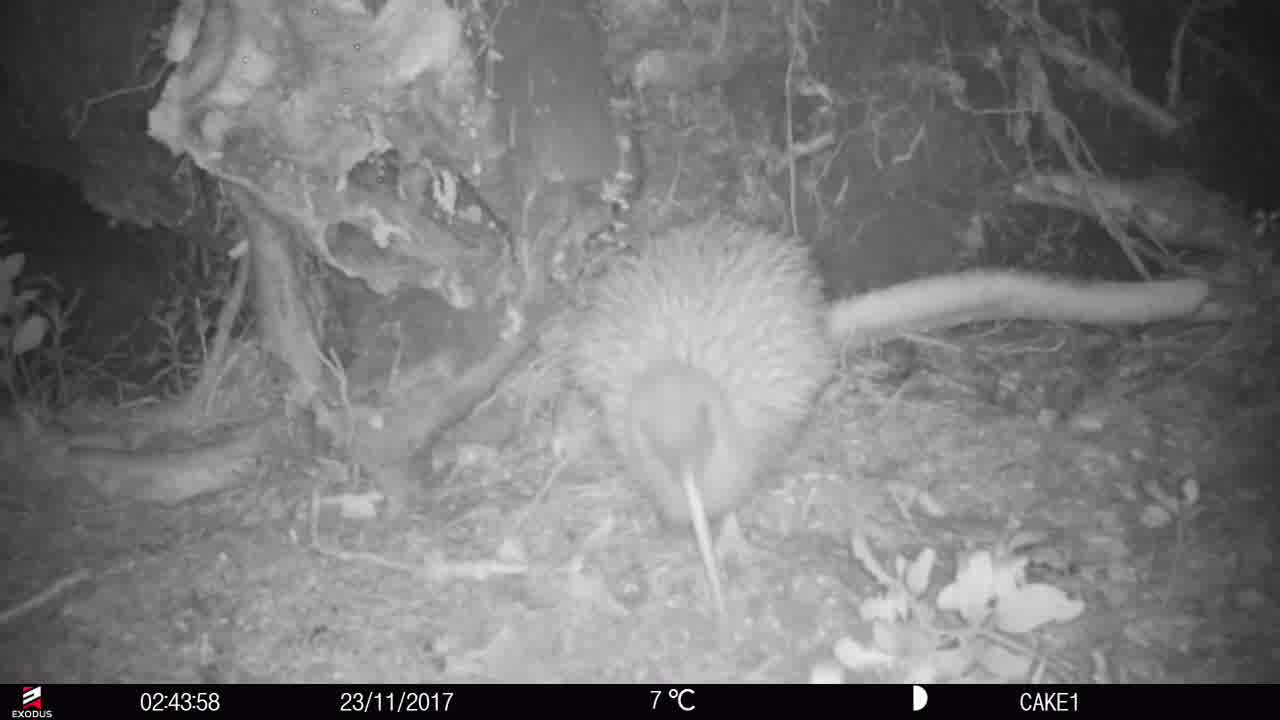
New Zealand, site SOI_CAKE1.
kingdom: Animalia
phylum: Chordata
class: Aves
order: Apterygiformes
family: Apterygidae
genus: Apteryx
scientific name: Apteryx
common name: kiwi